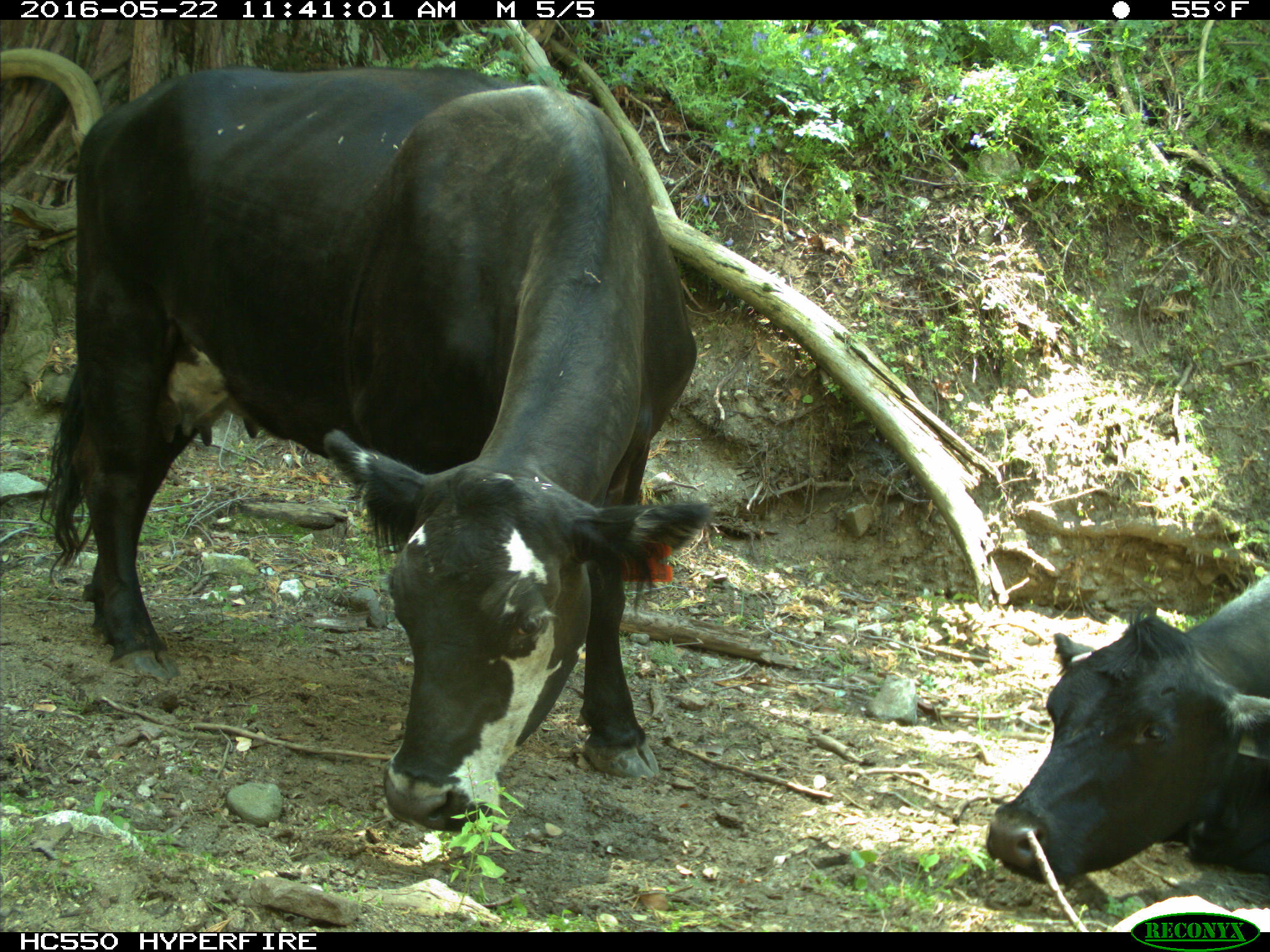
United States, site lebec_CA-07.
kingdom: Animalia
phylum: Chordata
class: Mammalia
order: Artiodactyla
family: Bovidae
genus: Bos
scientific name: Bos taurus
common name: domestic cow